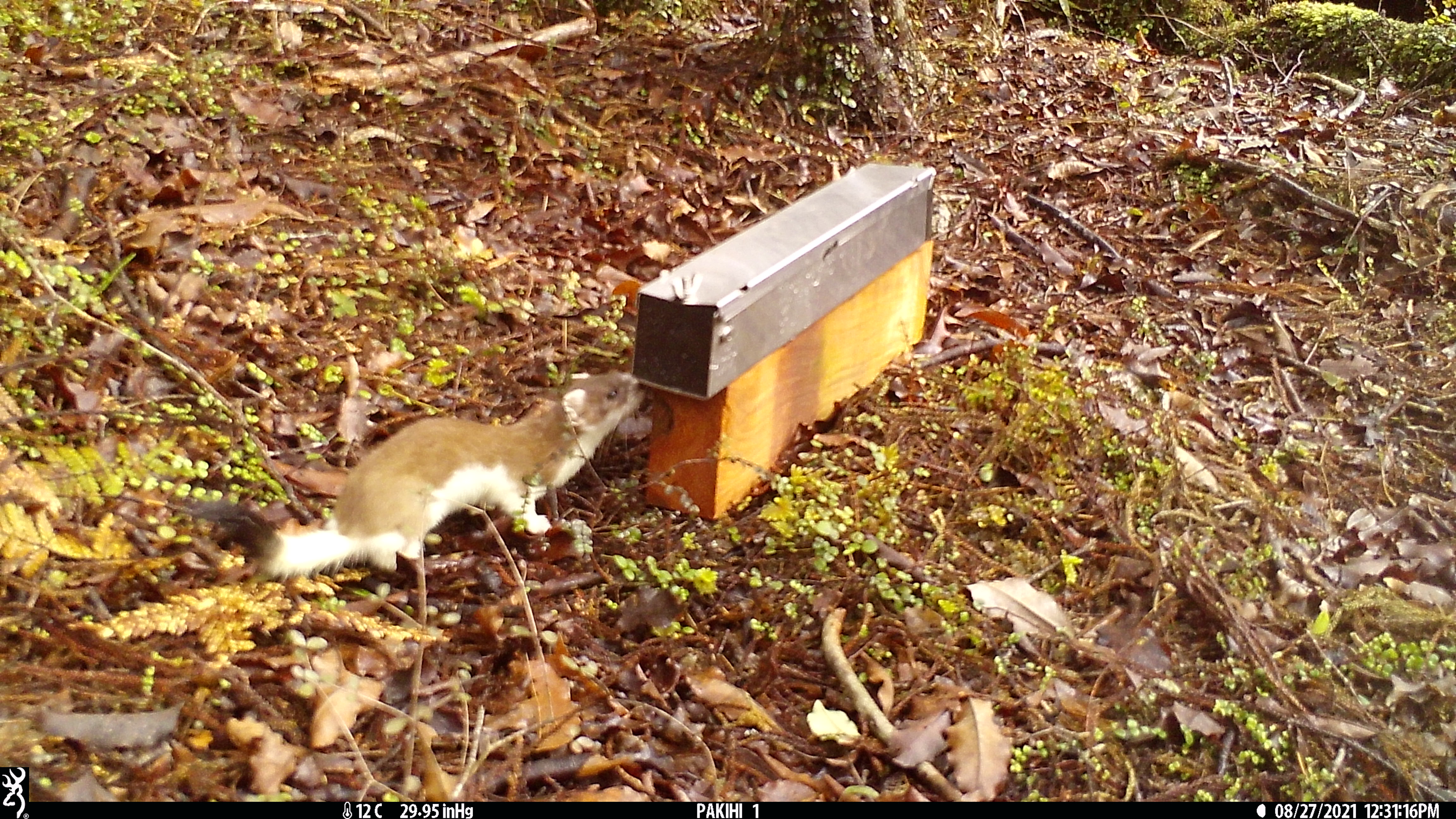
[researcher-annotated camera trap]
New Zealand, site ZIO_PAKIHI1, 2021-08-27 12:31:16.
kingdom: Animalia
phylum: Chordata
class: Mammalia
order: Carnivora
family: Mustelidae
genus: Mustela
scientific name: Mustela erminea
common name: stoat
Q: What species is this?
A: Stoat (Mustela erminea).